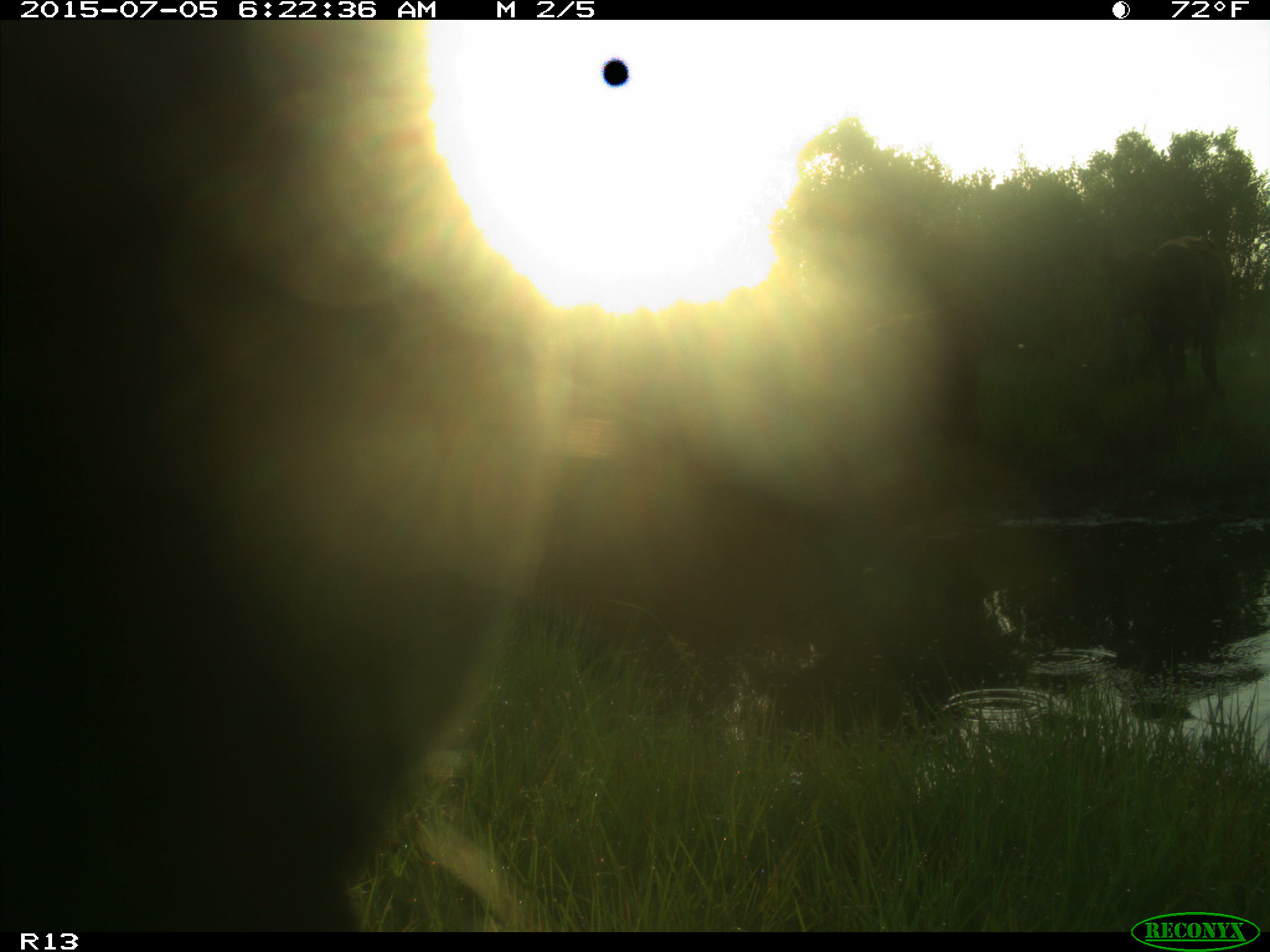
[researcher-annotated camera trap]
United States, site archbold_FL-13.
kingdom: Animalia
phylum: Chordata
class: Mammalia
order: Artiodactyla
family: Bovidae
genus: Bos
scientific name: Bos taurus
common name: domestic cow